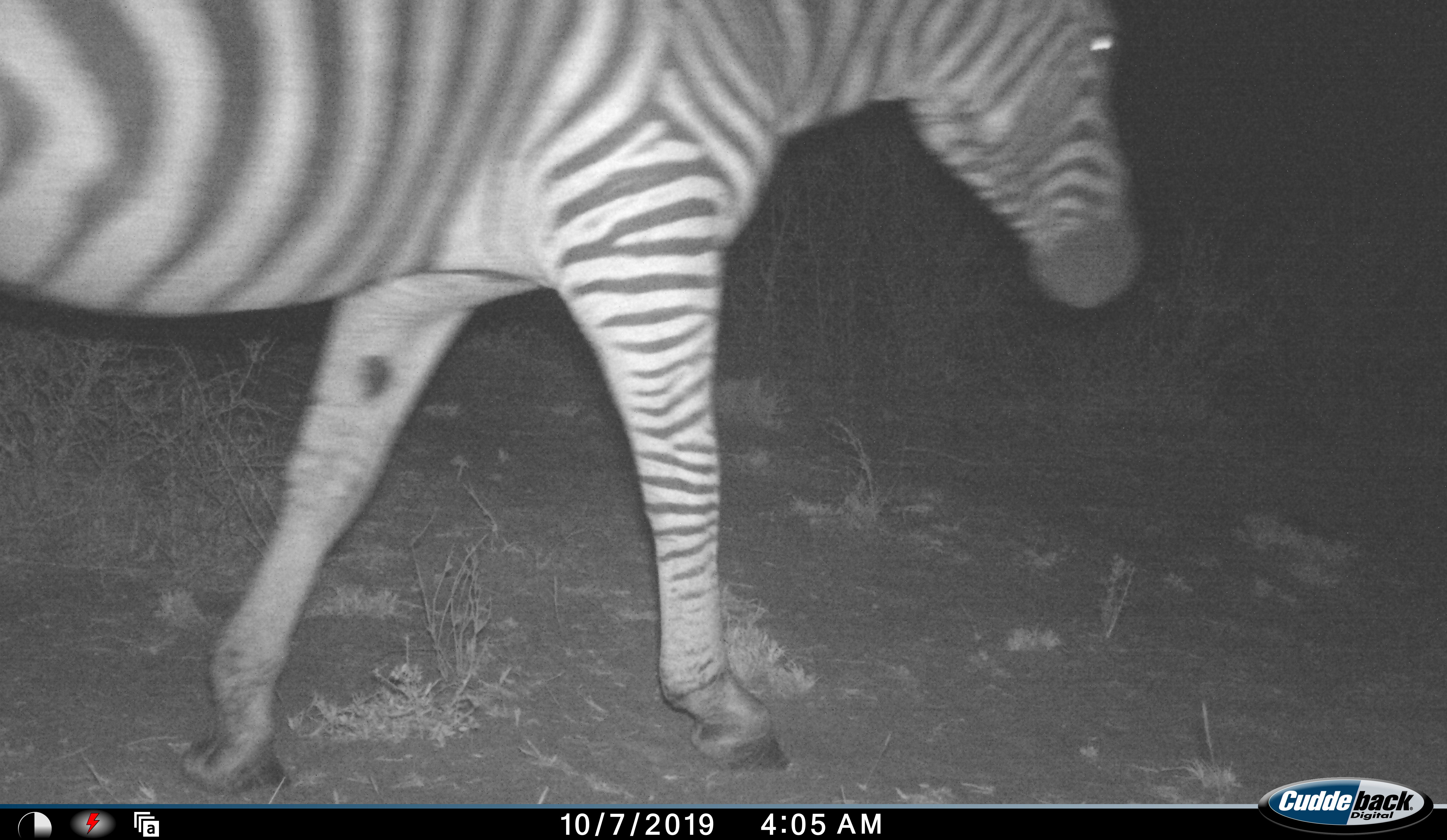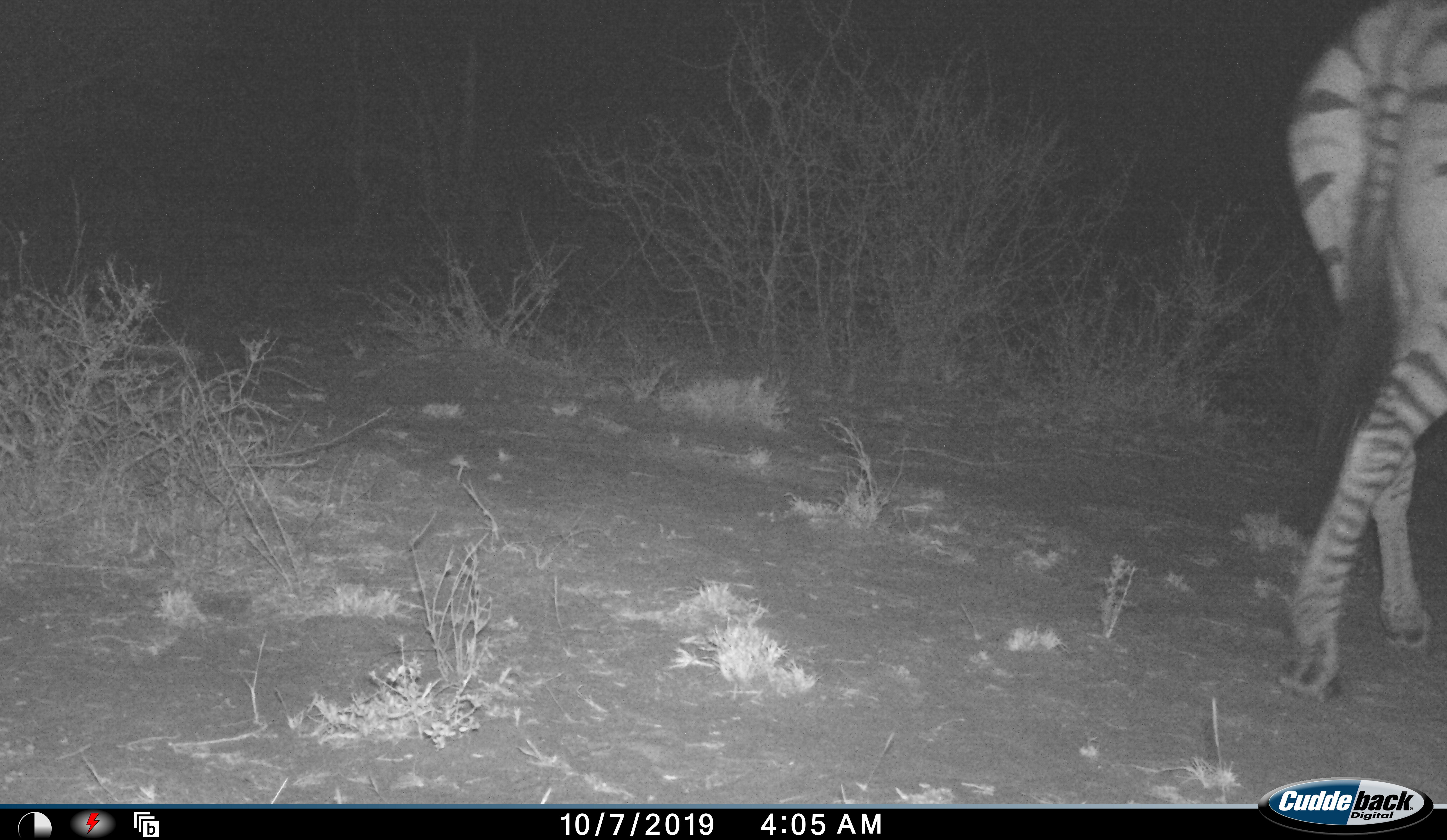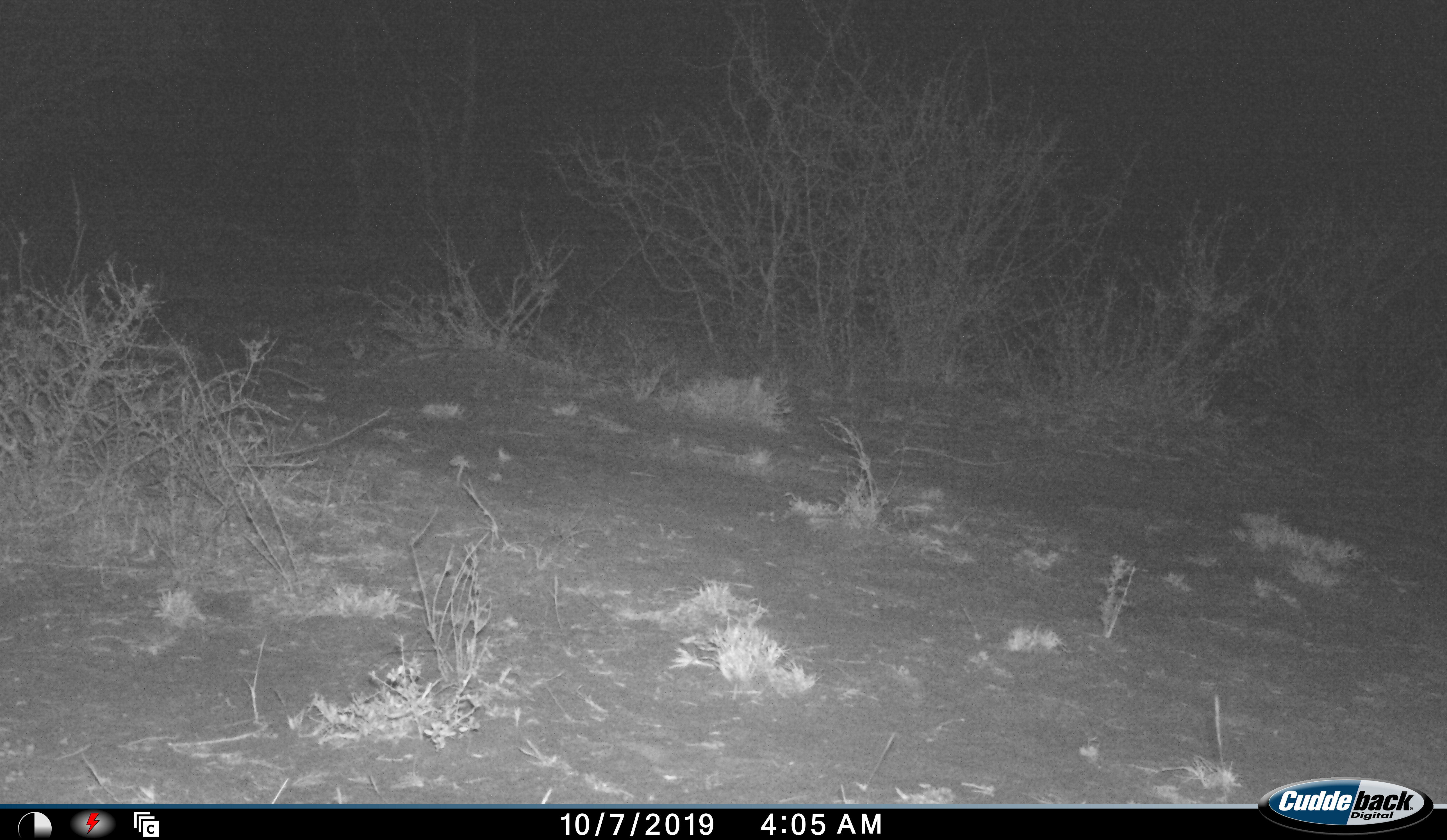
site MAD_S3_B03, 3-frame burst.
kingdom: Animalia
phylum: Chordata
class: Mammalia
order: Perissodactyla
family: Equidae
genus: Equus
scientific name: Equus quagga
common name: plains zebra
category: zebraplains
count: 1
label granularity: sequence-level